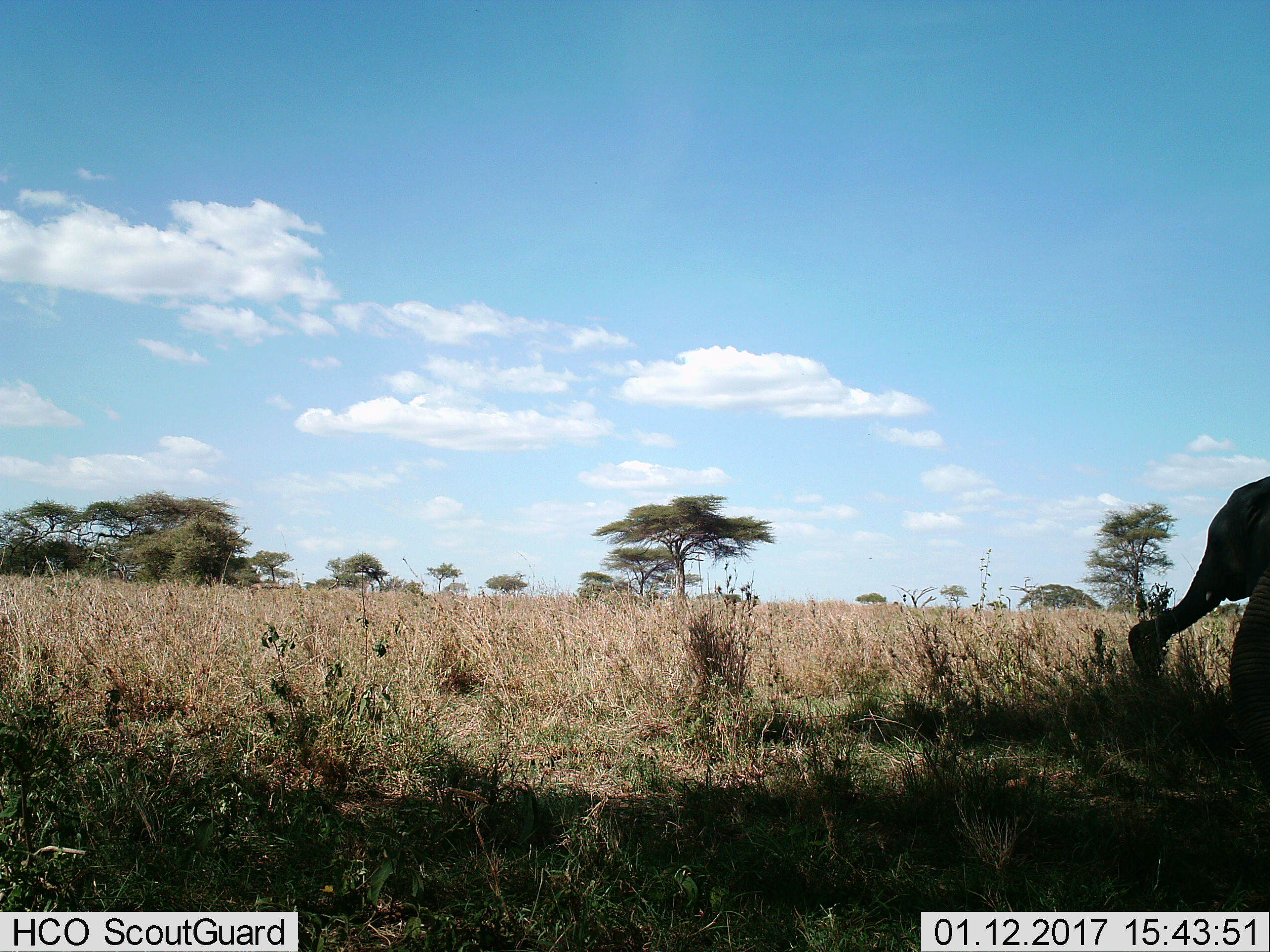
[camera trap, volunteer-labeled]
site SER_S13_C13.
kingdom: Animalia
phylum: Chordata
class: Mammalia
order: Proboscidea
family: Elephantidae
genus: Loxodonta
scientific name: Loxodonta africana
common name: african bush elephant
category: elephant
Elephant (african bush elephant) (Loxodonta africana), count 1. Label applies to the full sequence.